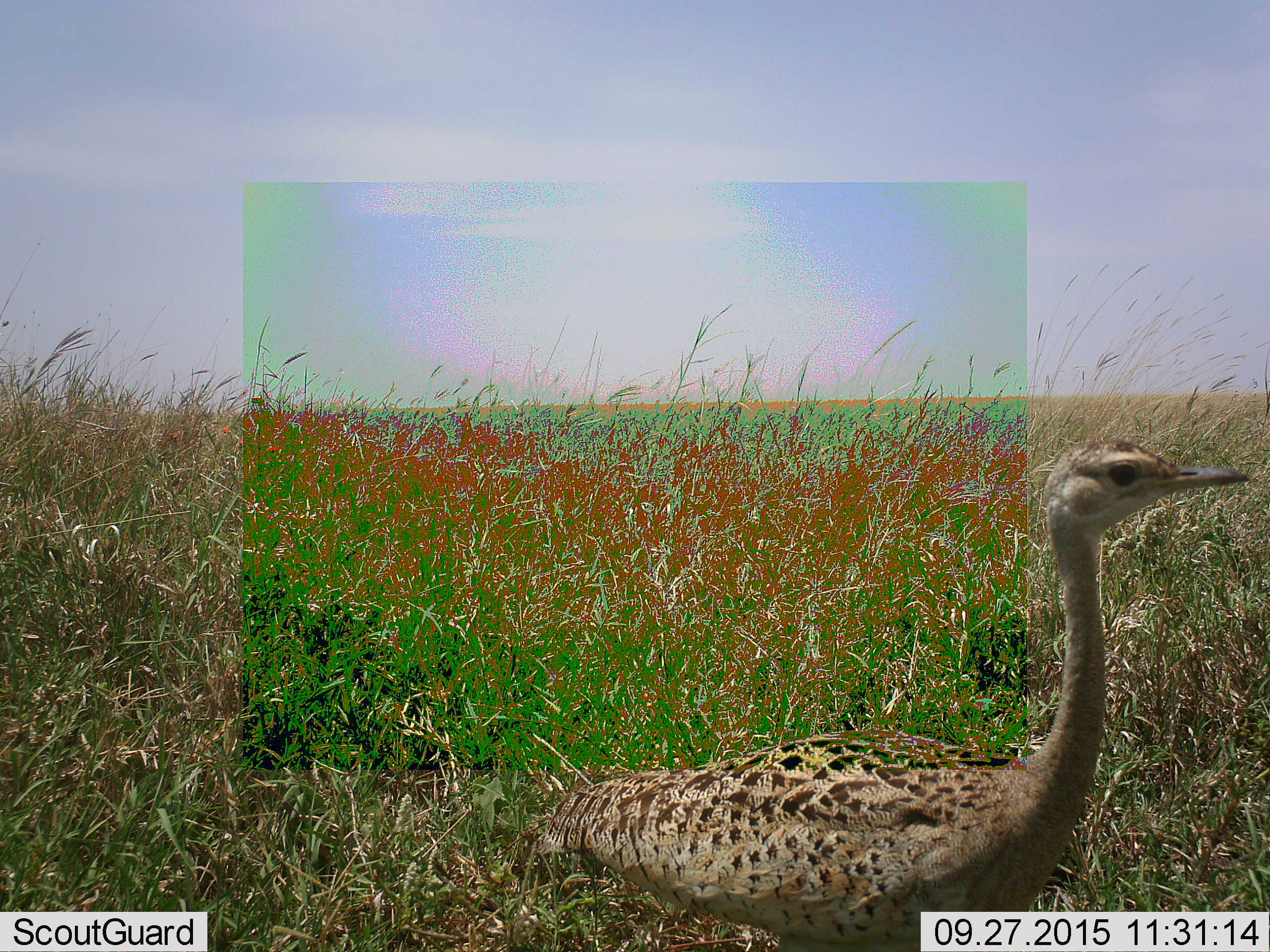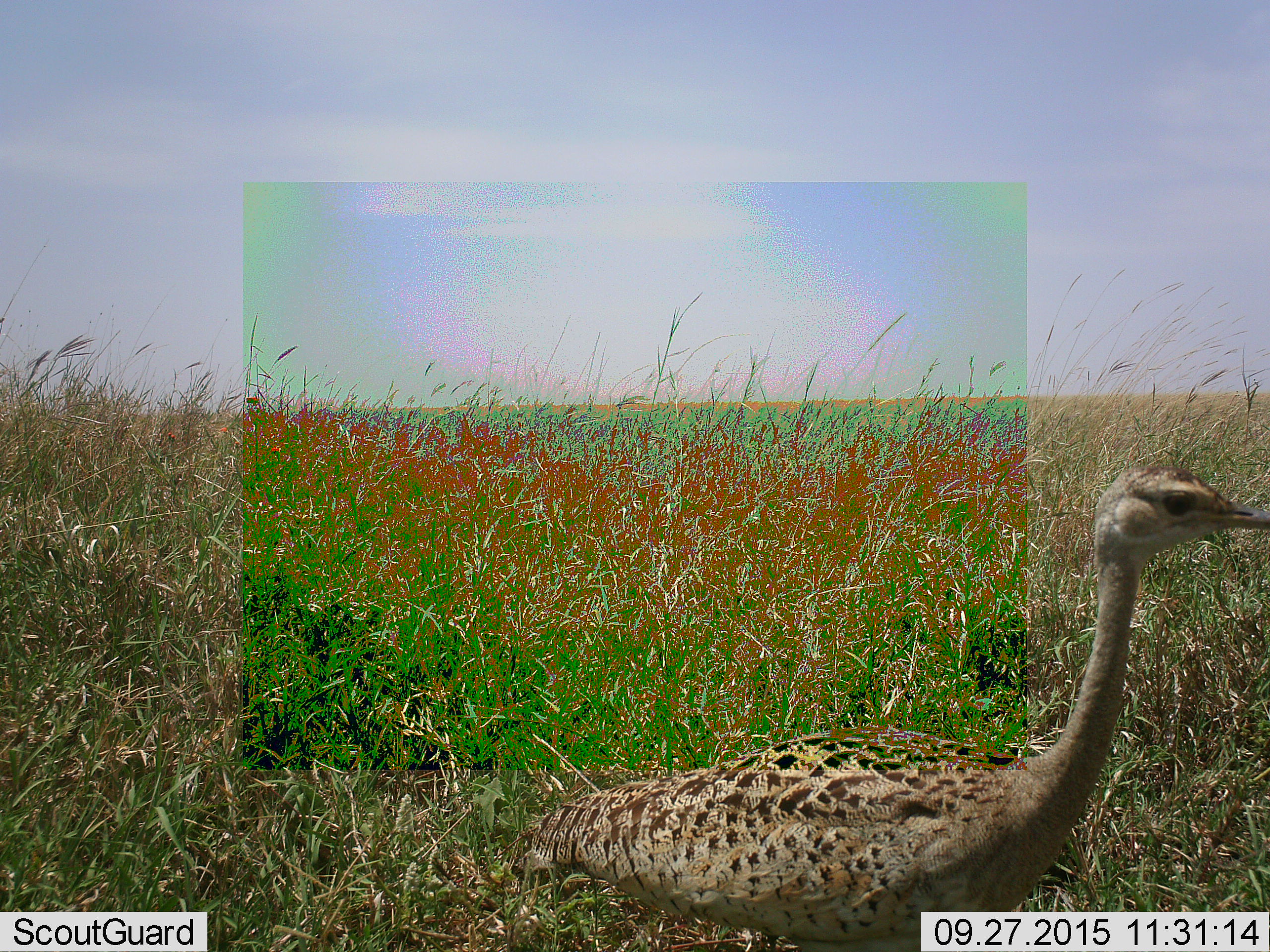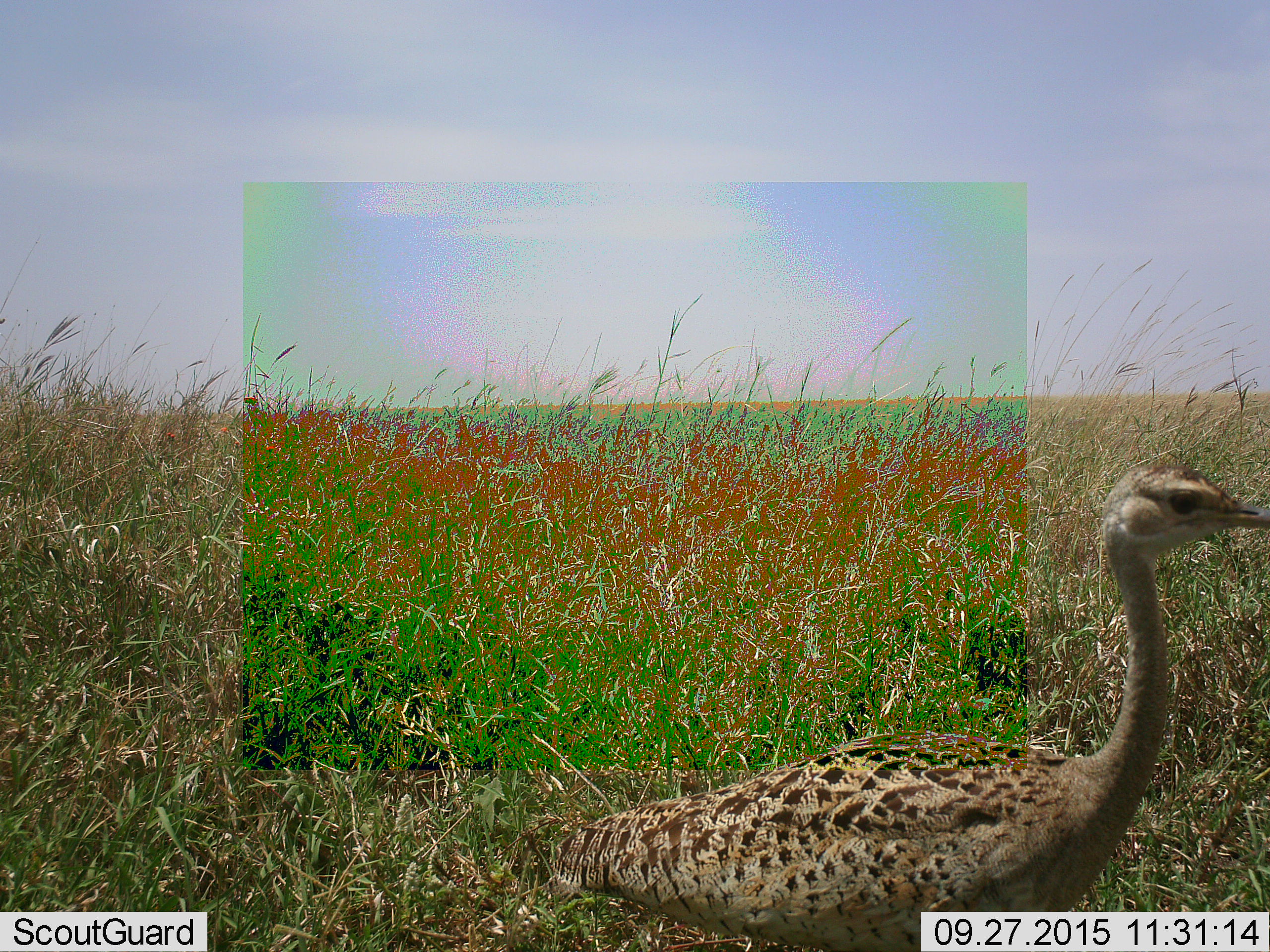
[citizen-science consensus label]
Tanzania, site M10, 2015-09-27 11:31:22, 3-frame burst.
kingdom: Animalia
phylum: Chordata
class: Aves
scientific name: Aves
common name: bird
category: otherbird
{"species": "otherbird (bird) (Aves)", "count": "1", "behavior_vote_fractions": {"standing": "86%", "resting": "0%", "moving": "14%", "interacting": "0%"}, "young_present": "0%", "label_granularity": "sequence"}